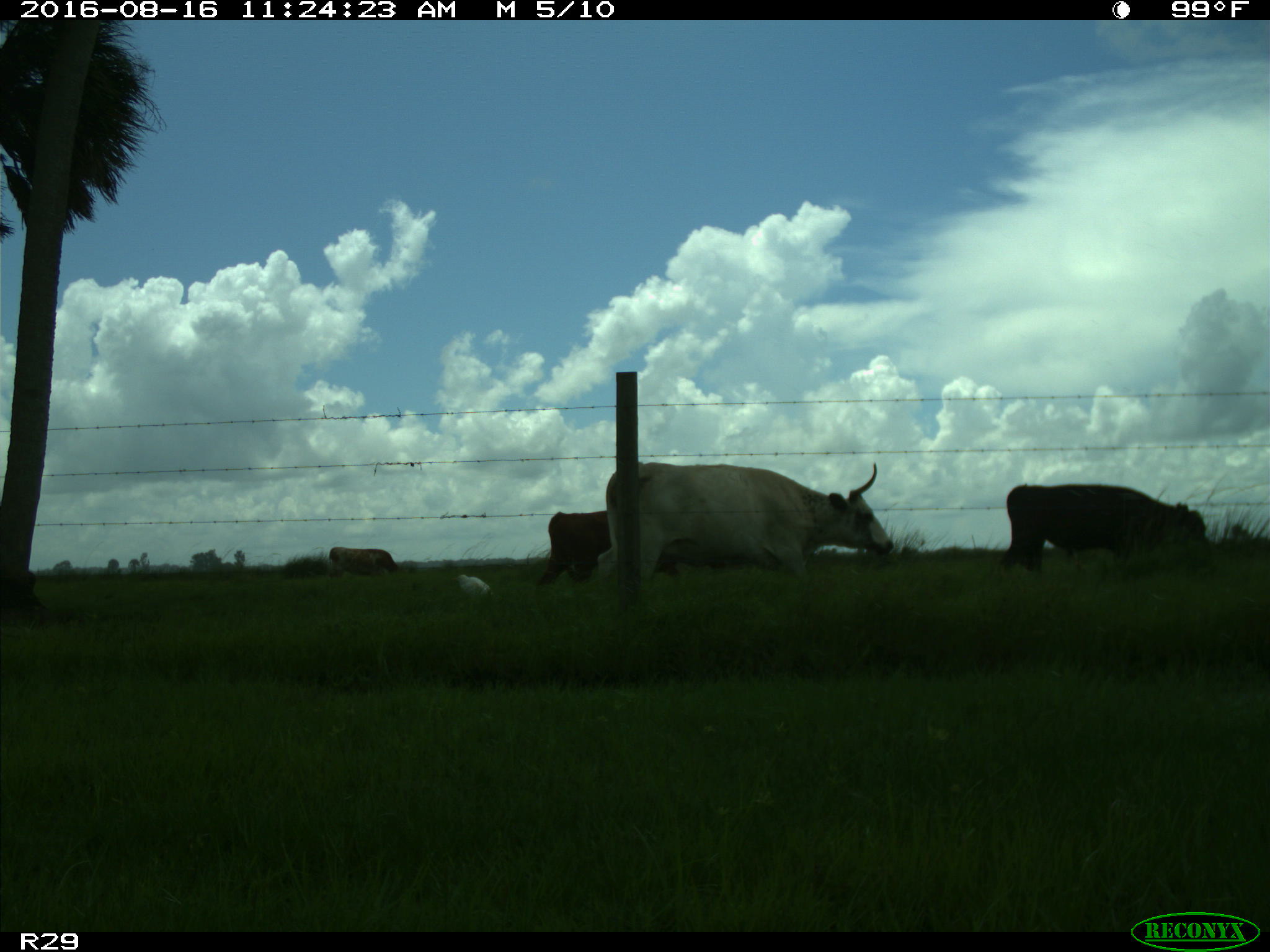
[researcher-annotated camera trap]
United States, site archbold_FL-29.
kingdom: Animalia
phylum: Chordata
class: Mammalia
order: Artiodactyla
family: Bovidae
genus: Bos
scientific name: Bos taurus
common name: domestic cow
Bos taurus (domestic cow).